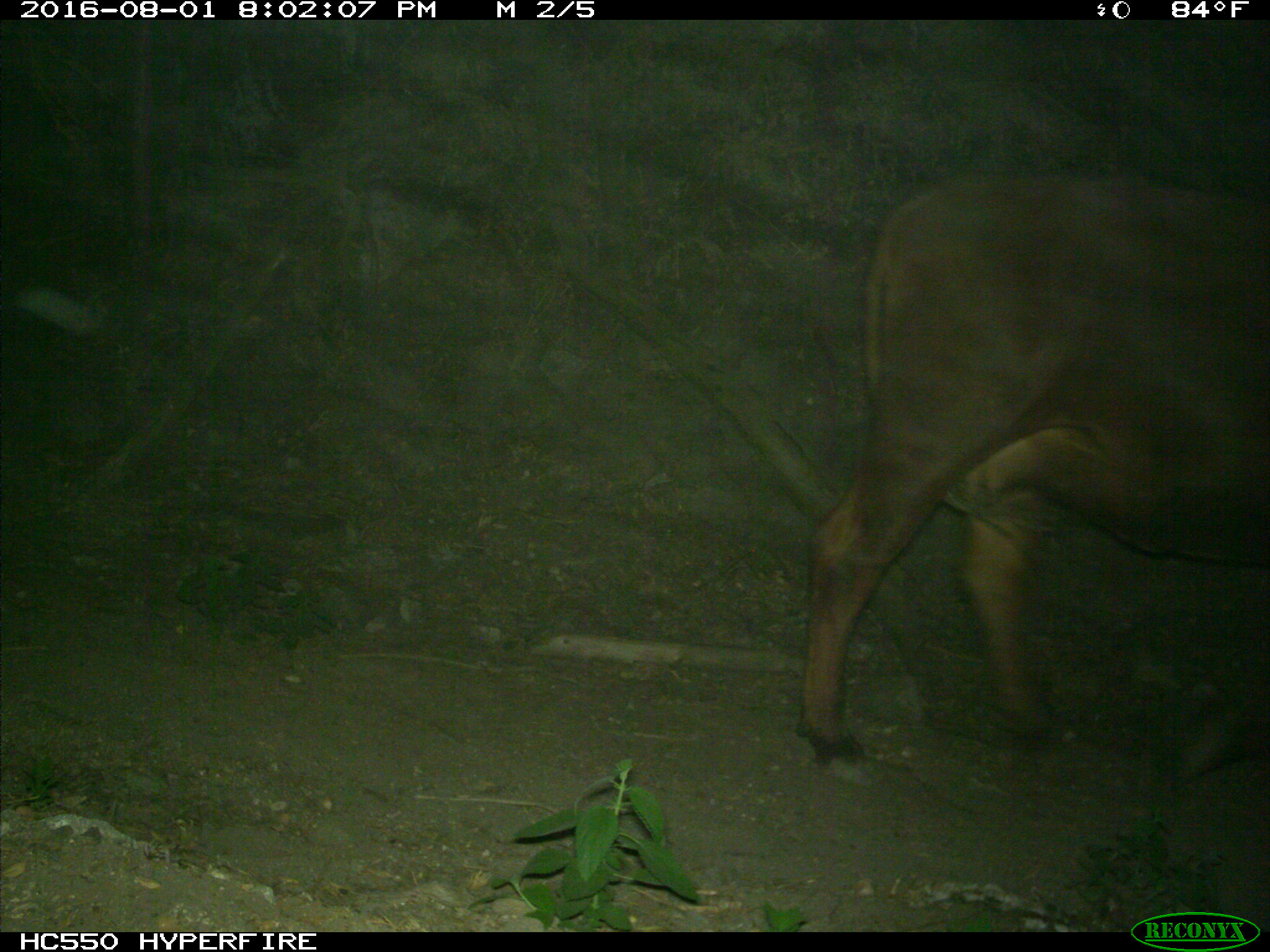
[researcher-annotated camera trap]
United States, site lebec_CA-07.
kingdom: Animalia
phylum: Chordata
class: Mammalia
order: Artiodactyla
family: Bovidae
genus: Bos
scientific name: Bos taurus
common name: domestic cow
Bos taurus (domestic cow).